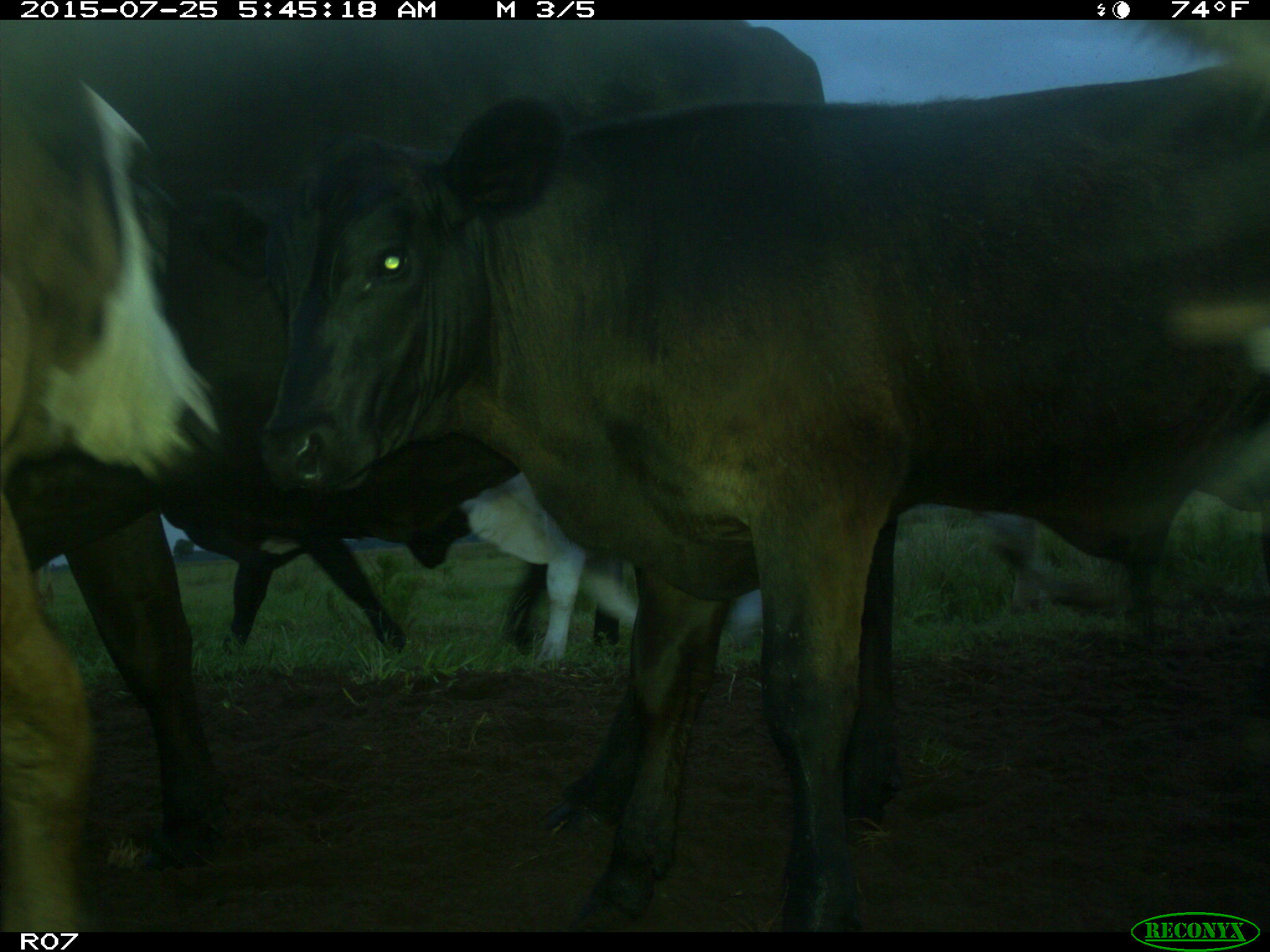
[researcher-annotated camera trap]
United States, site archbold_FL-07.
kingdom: Animalia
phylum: Chordata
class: Mammalia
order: Artiodactyla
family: Bovidae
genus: Bos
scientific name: Bos taurus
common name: domestic cow